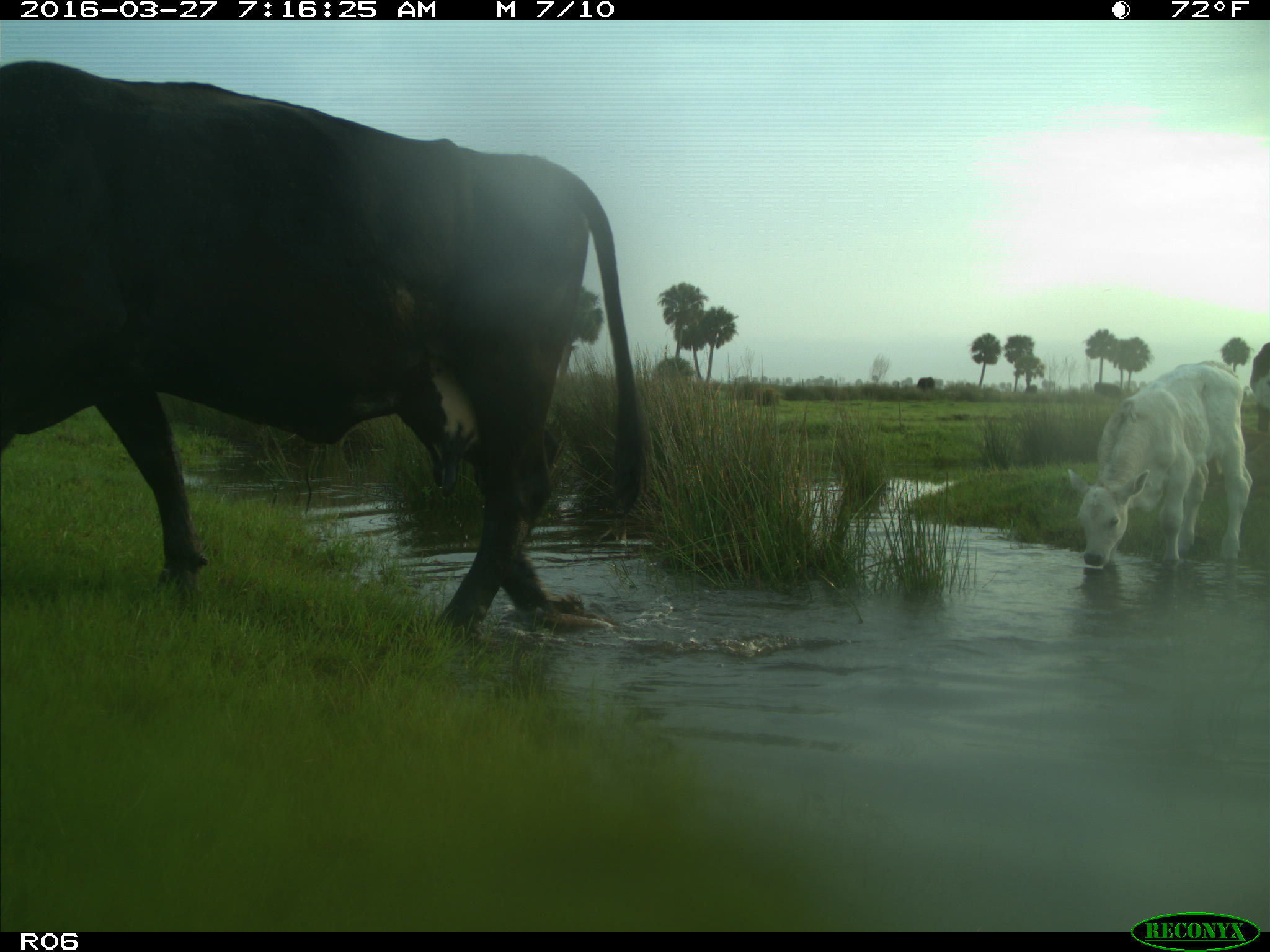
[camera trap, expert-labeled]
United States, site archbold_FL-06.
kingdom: Animalia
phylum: Chordata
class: Mammalia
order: Artiodactyla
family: Bovidae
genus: Bos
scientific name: Bos taurus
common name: domestic cow